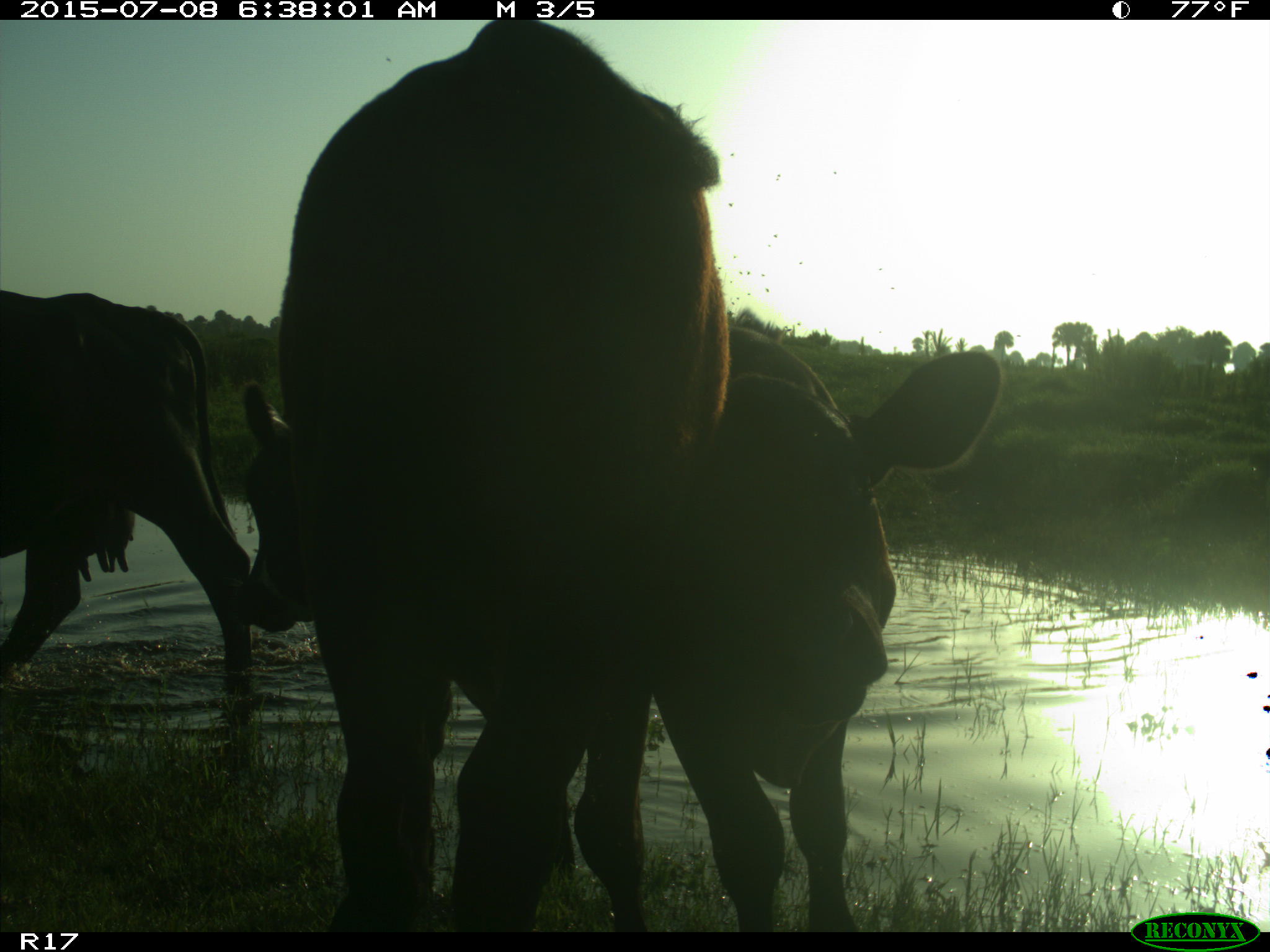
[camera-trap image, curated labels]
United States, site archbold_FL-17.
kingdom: Animalia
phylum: Chordata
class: Mammalia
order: Artiodactyla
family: Bovidae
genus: Bos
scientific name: Bos taurus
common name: domestic cow